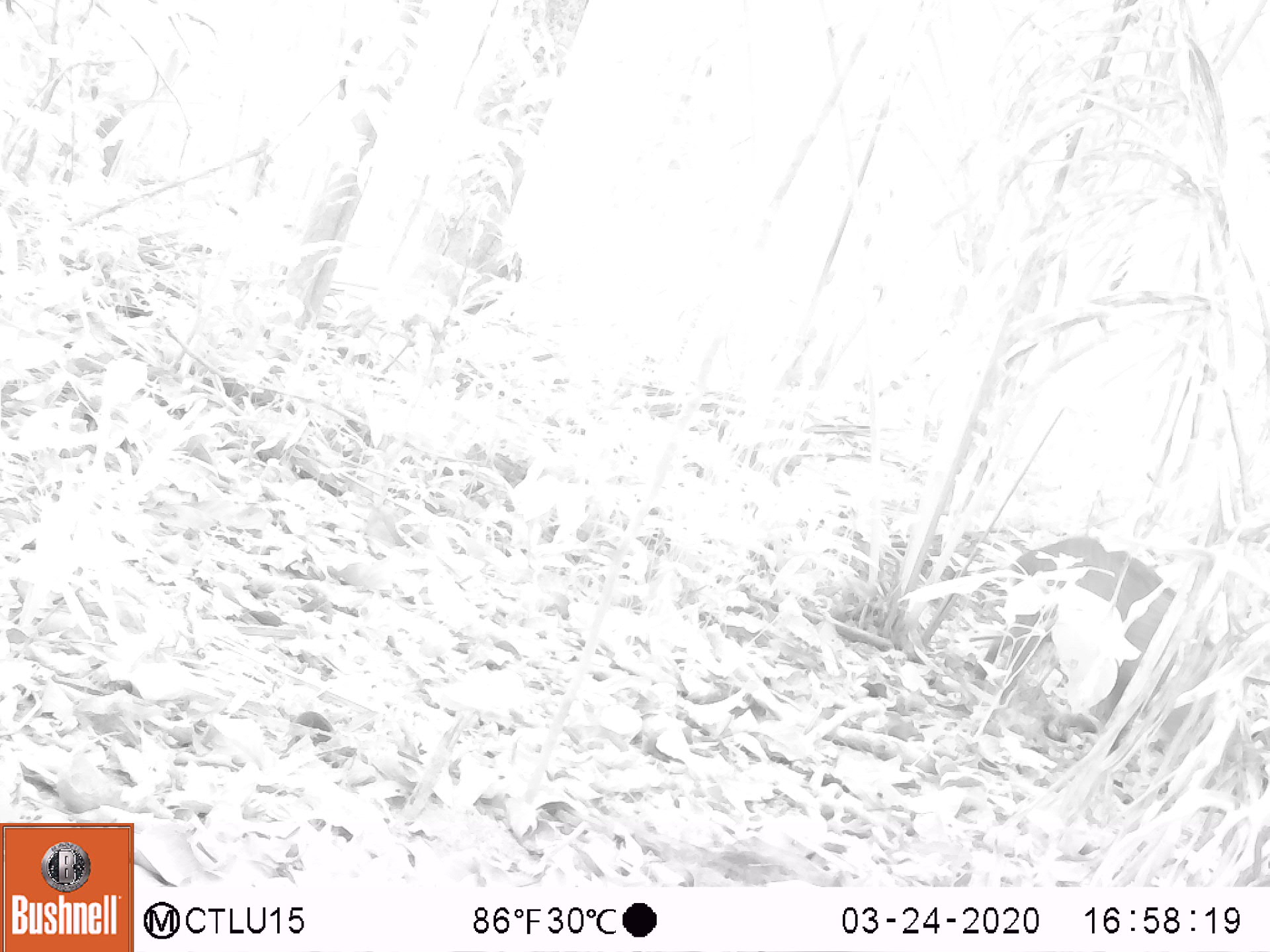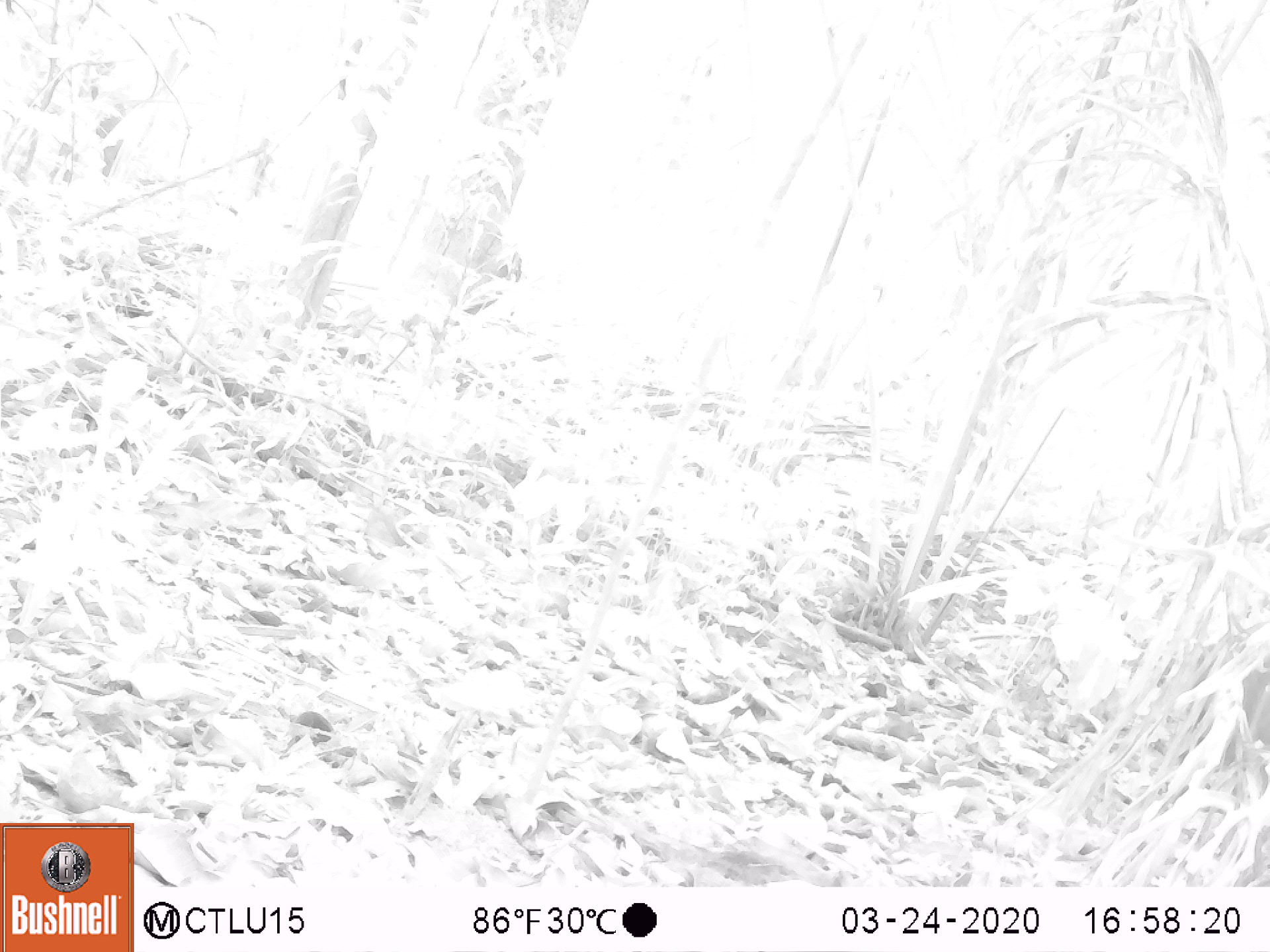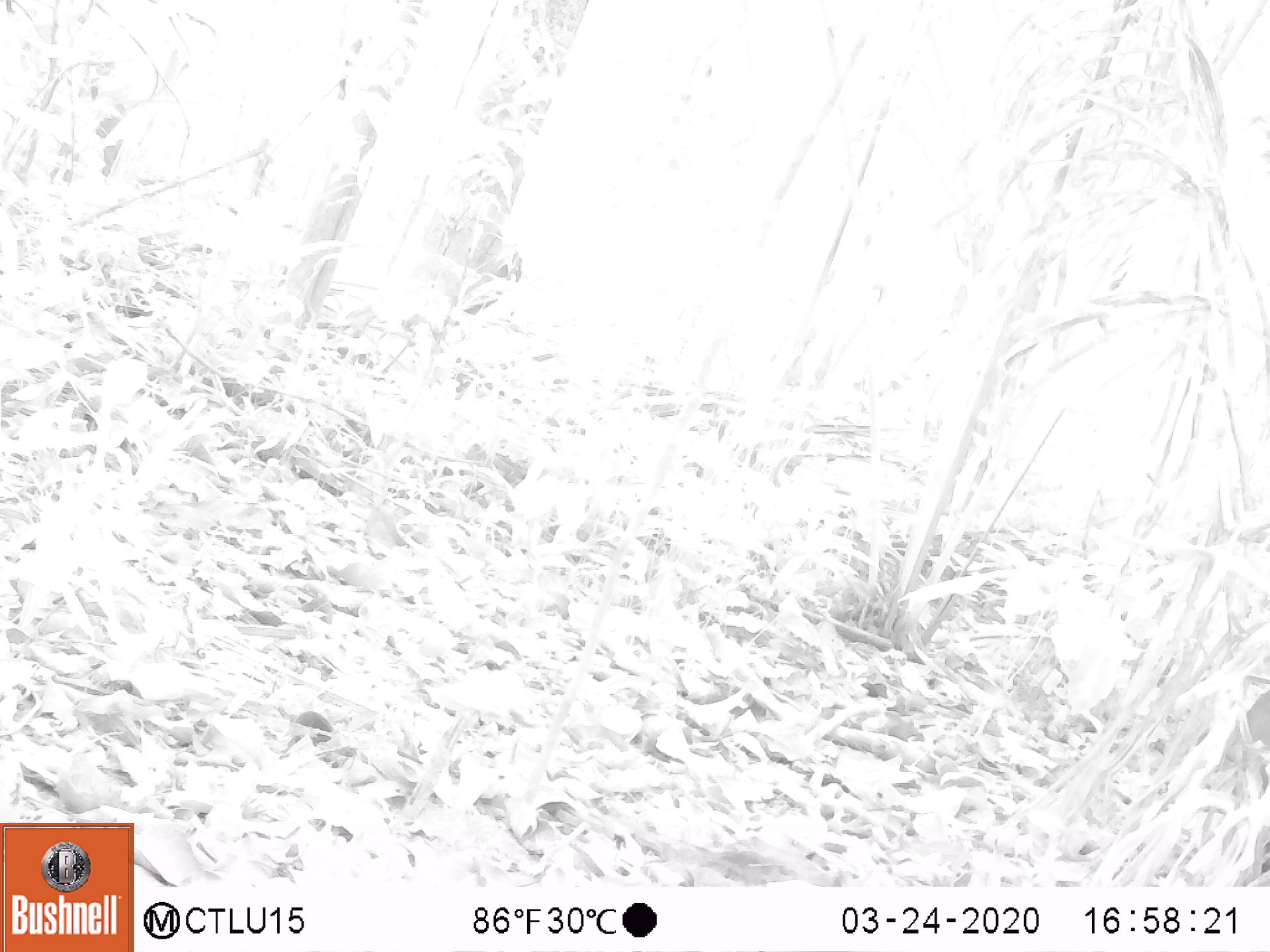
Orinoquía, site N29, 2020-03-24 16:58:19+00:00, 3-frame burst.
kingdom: Animalia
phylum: Chordata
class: Mammalia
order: Artiodactyla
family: Tayassuidae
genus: Pecari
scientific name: Pecari tajacu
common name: collared peccary